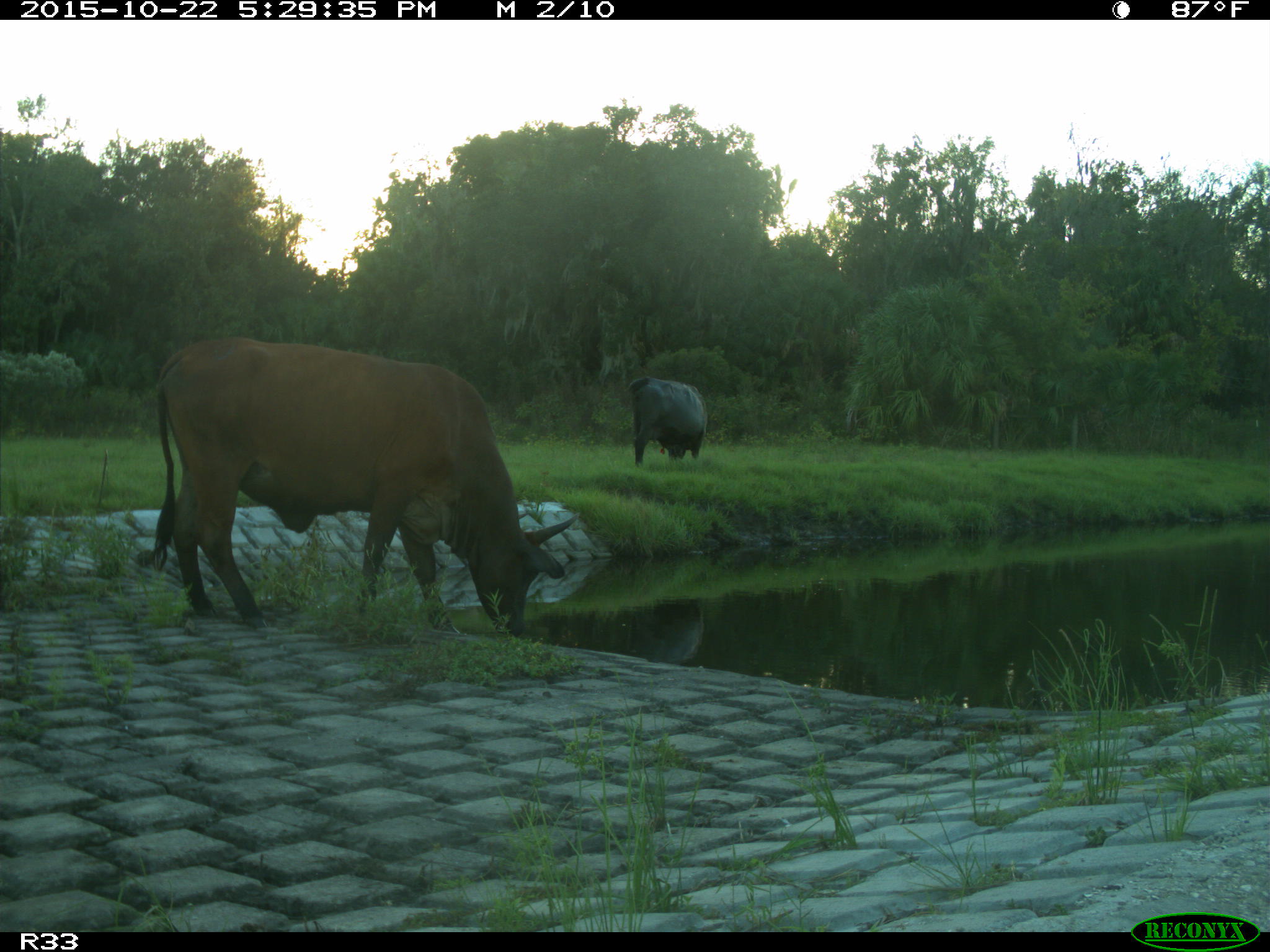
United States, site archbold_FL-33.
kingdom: Animalia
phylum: Chordata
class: Mammalia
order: Artiodactyla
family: Bovidae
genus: Bos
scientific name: Bos taurus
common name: domestic cow